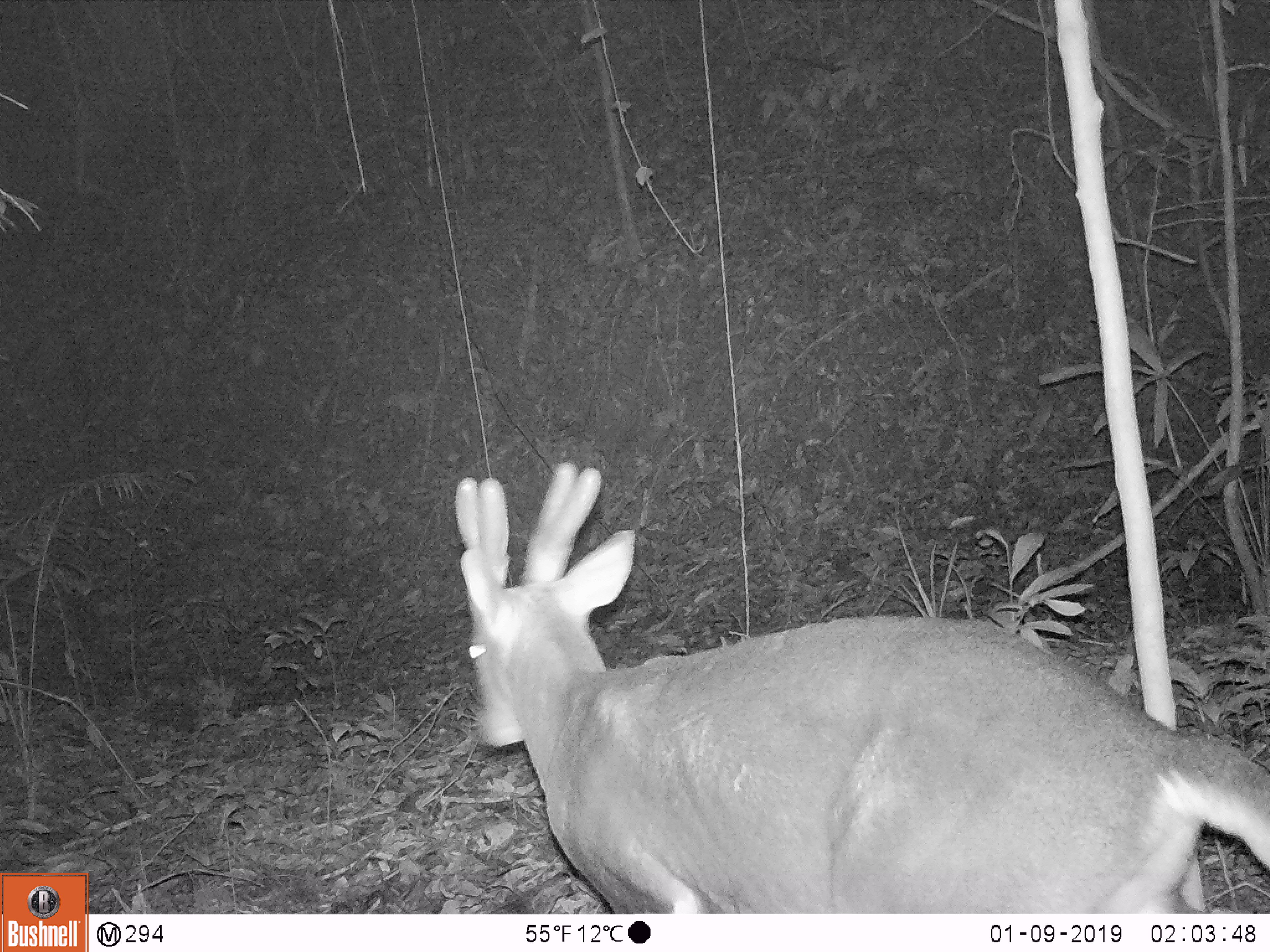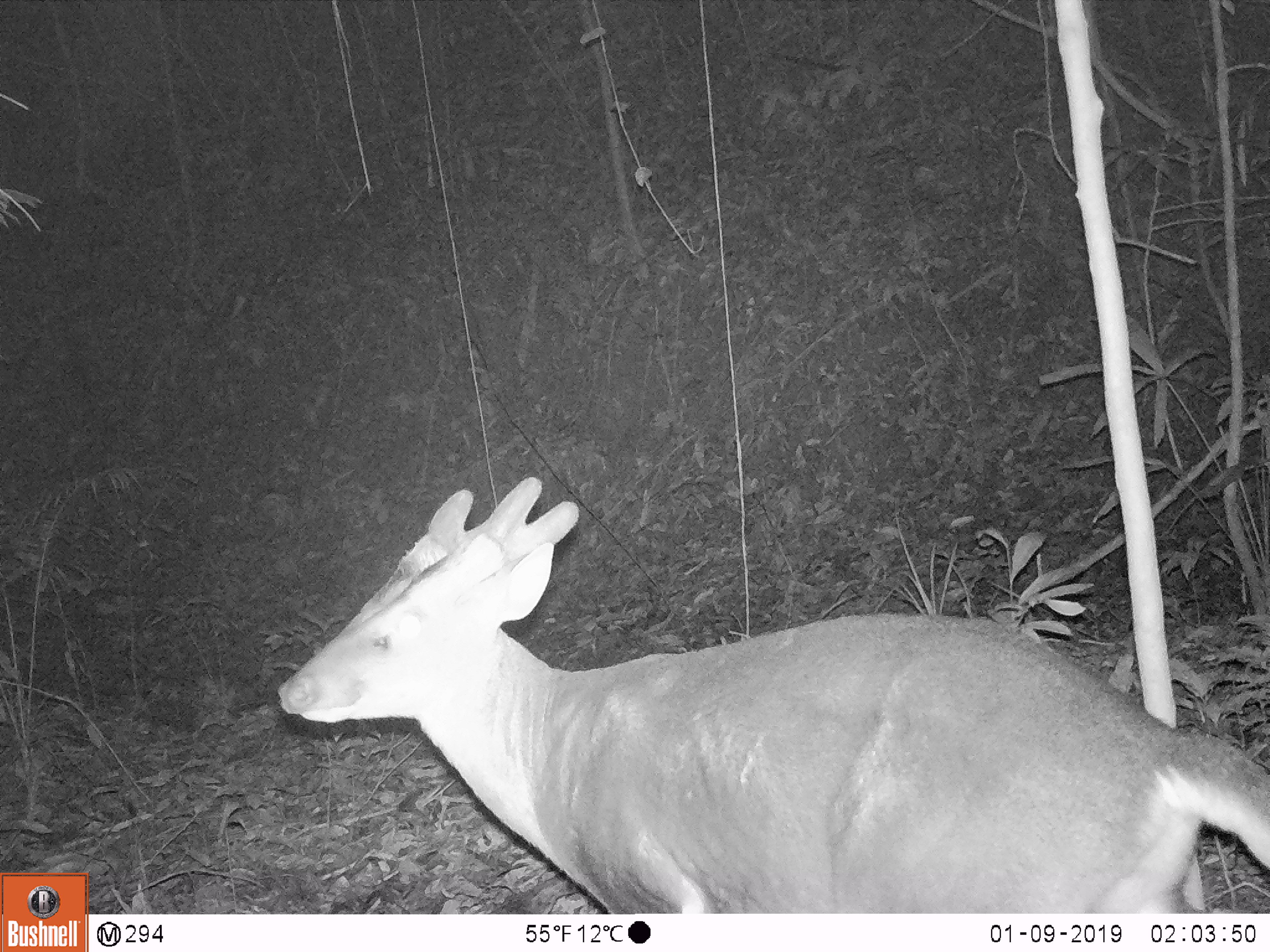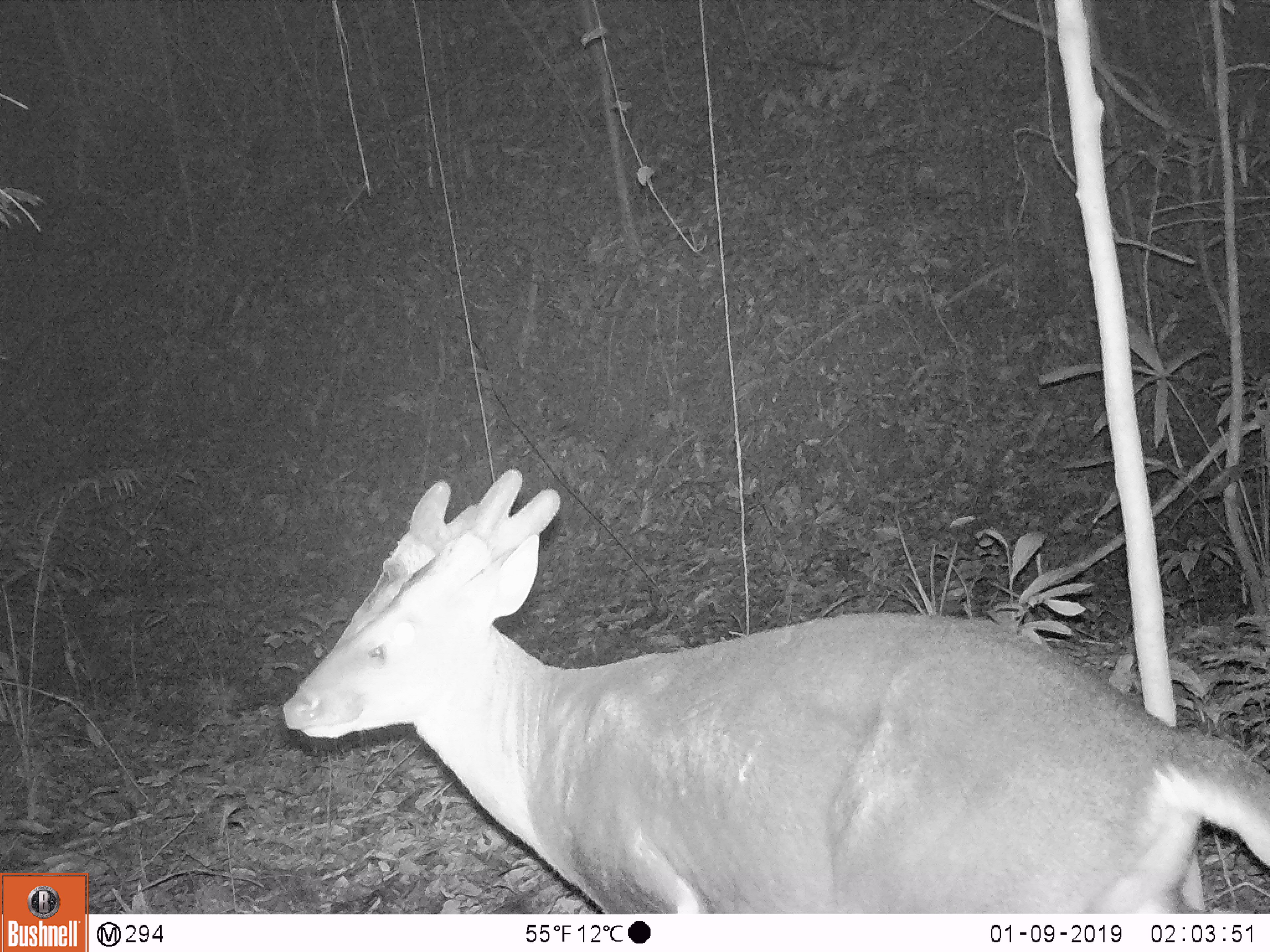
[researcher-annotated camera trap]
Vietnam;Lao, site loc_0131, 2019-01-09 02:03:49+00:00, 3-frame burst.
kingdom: Animalia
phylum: Chordata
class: Mammalia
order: Artiodactyla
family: Cervidae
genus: Muntiacus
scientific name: Muntiacus vuquangensis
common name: large-antlered muntjac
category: large antlered muntjac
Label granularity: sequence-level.